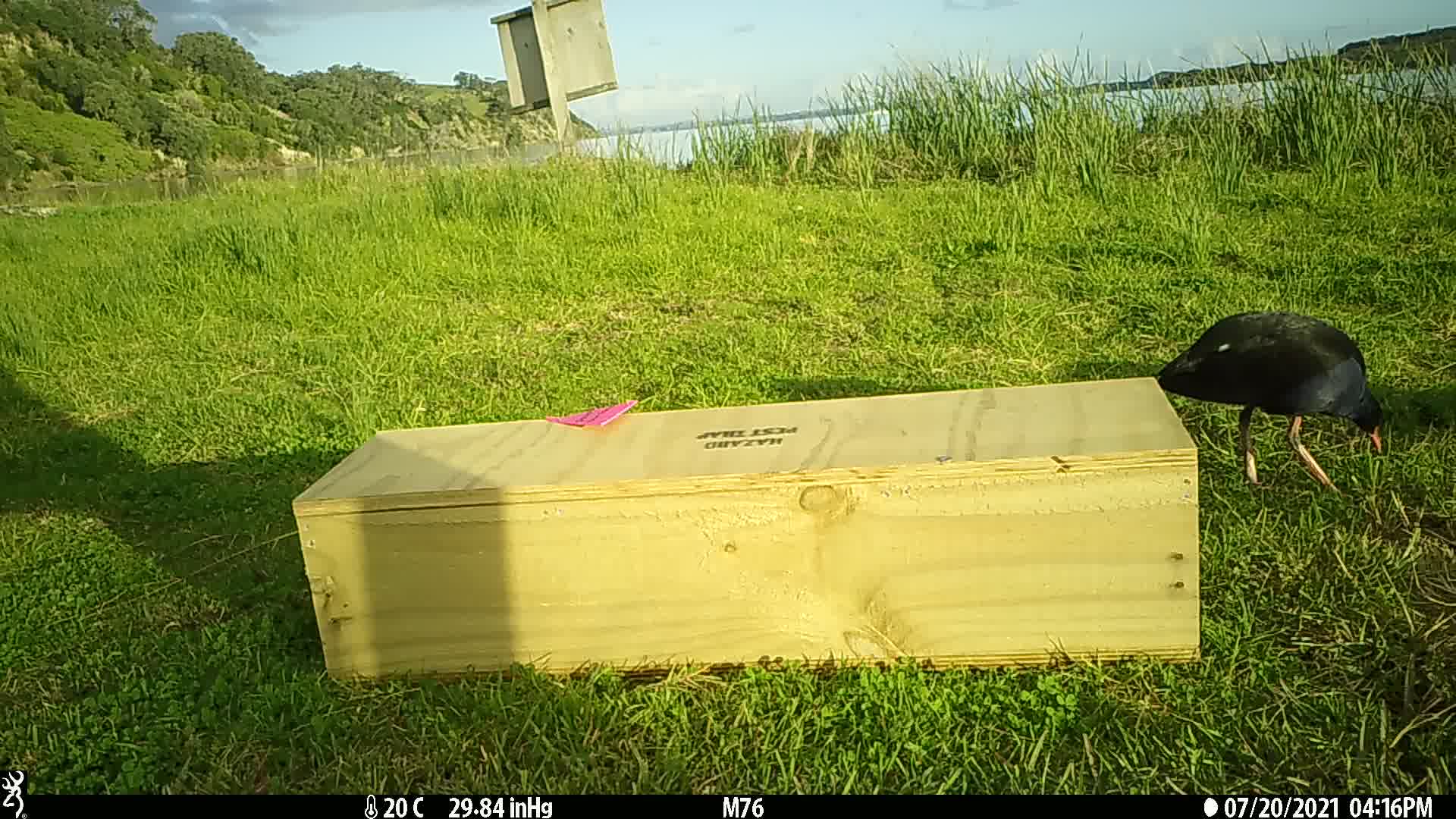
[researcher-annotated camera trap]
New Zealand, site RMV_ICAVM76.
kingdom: Animalia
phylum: Chordata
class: Aves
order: Gruiformes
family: Rallidae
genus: Porphyrio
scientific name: Porphyrio melanotus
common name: australasian swamphen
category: pukeko